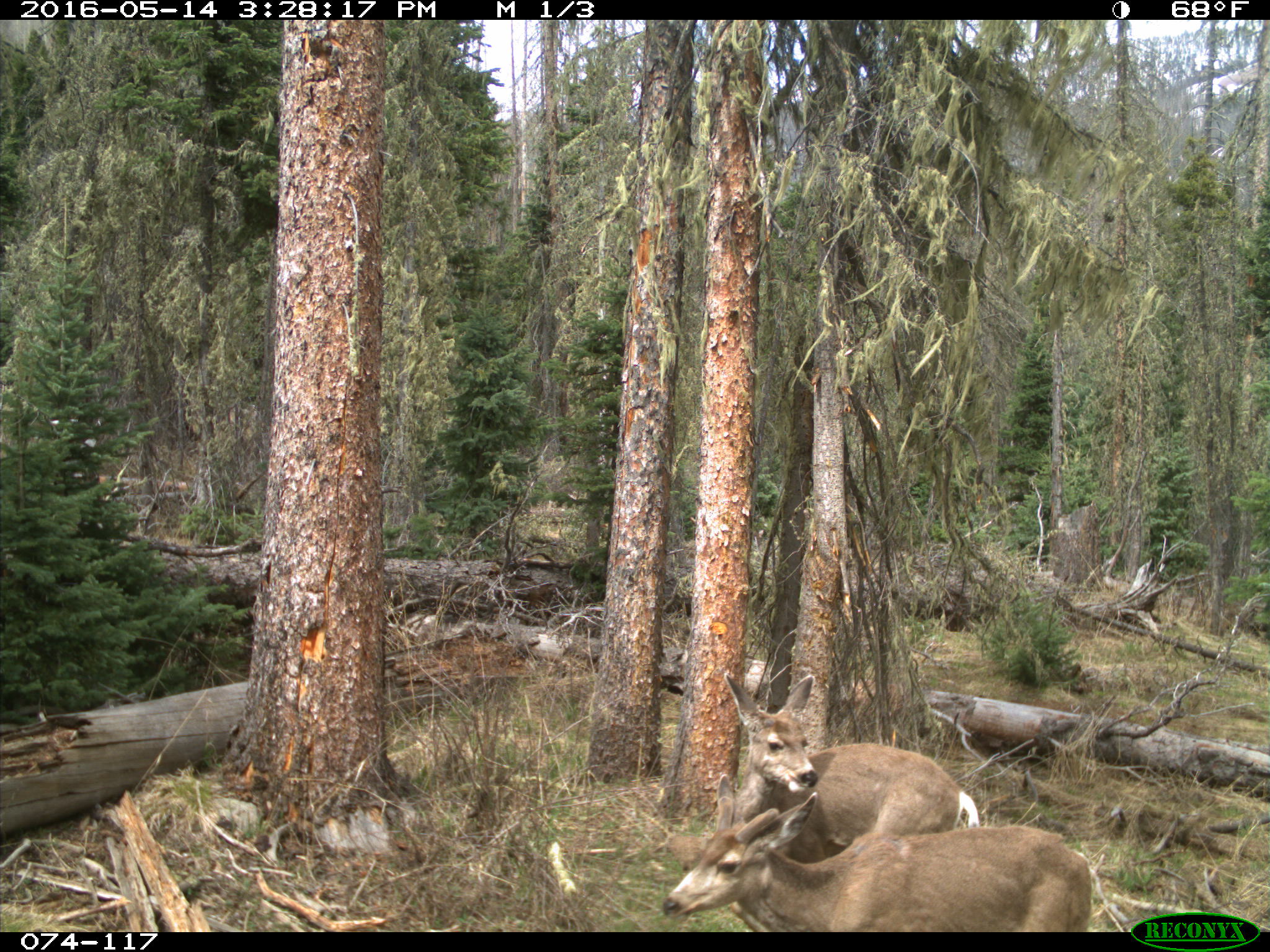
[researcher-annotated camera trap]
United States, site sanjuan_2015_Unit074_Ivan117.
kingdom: Animalia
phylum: Chordata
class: Mammalia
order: Artiodactyla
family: Cervidae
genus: Odocoileus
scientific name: Odocoileus hemionus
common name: mule deer